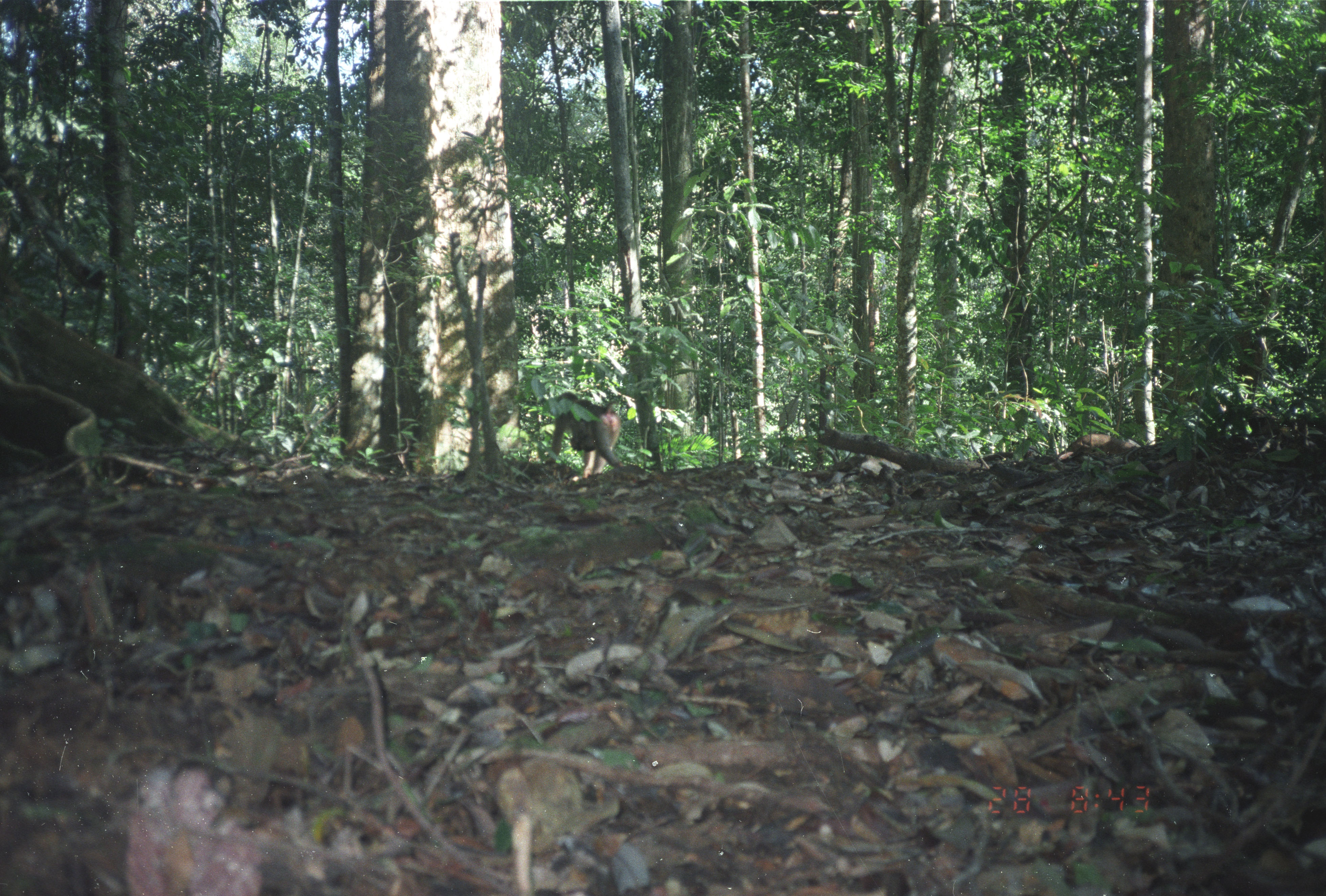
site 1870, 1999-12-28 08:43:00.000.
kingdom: Animalia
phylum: Chordata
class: Mammalia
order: Primates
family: Cercopithecidae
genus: Macaca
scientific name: Macaca nemestrina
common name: southern pig-tailed macaque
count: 2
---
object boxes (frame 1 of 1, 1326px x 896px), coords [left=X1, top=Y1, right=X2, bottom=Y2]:
macaca nemestrina: [left=547, top=393, right=622, bottom=478]